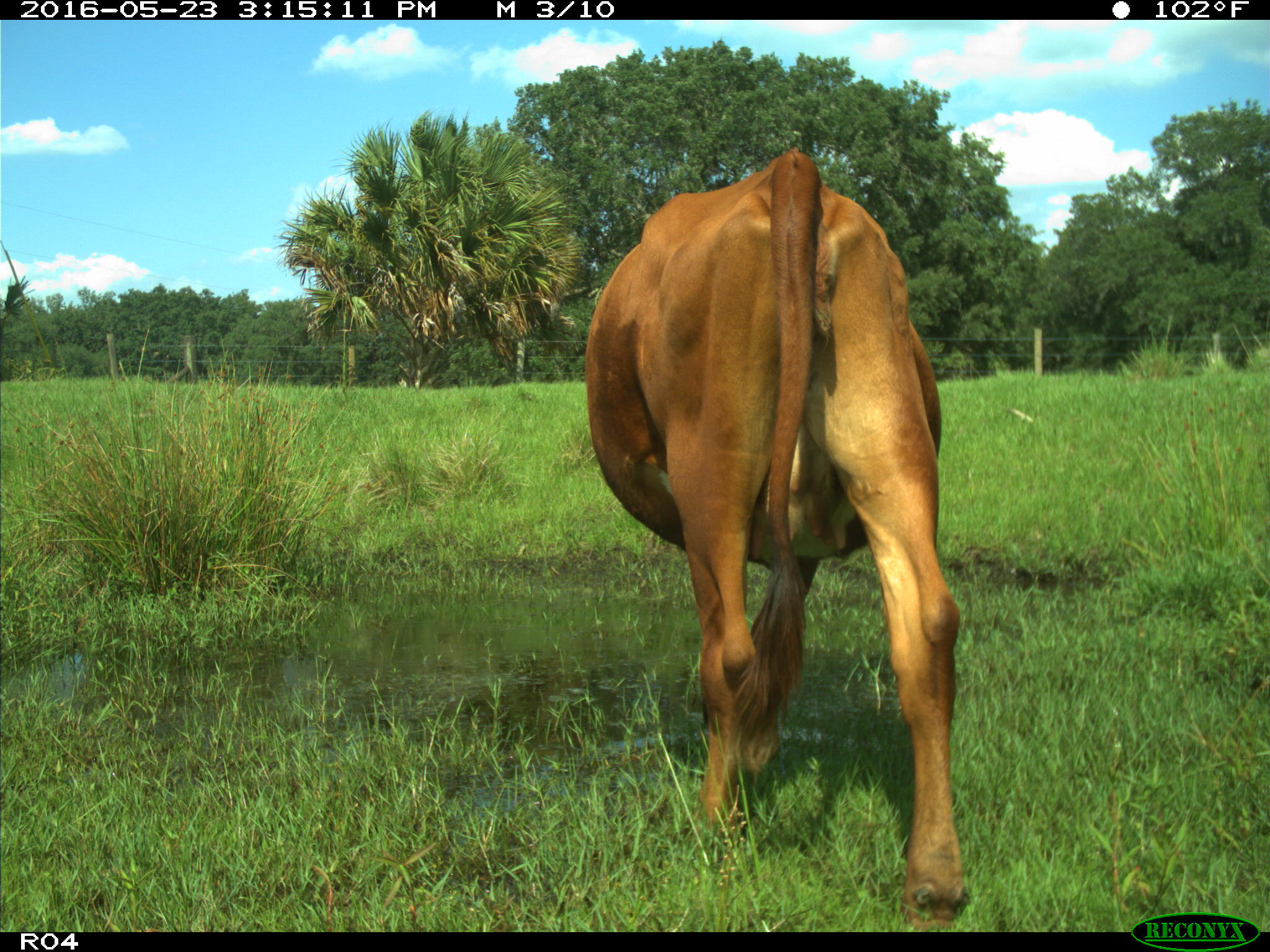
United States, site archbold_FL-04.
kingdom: Animalia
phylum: Chordata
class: Mammalia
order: Artiodactyla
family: Bovidae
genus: Bos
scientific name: Bos taurus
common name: domestic cow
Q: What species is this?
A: Bos taurus (domestic cow).